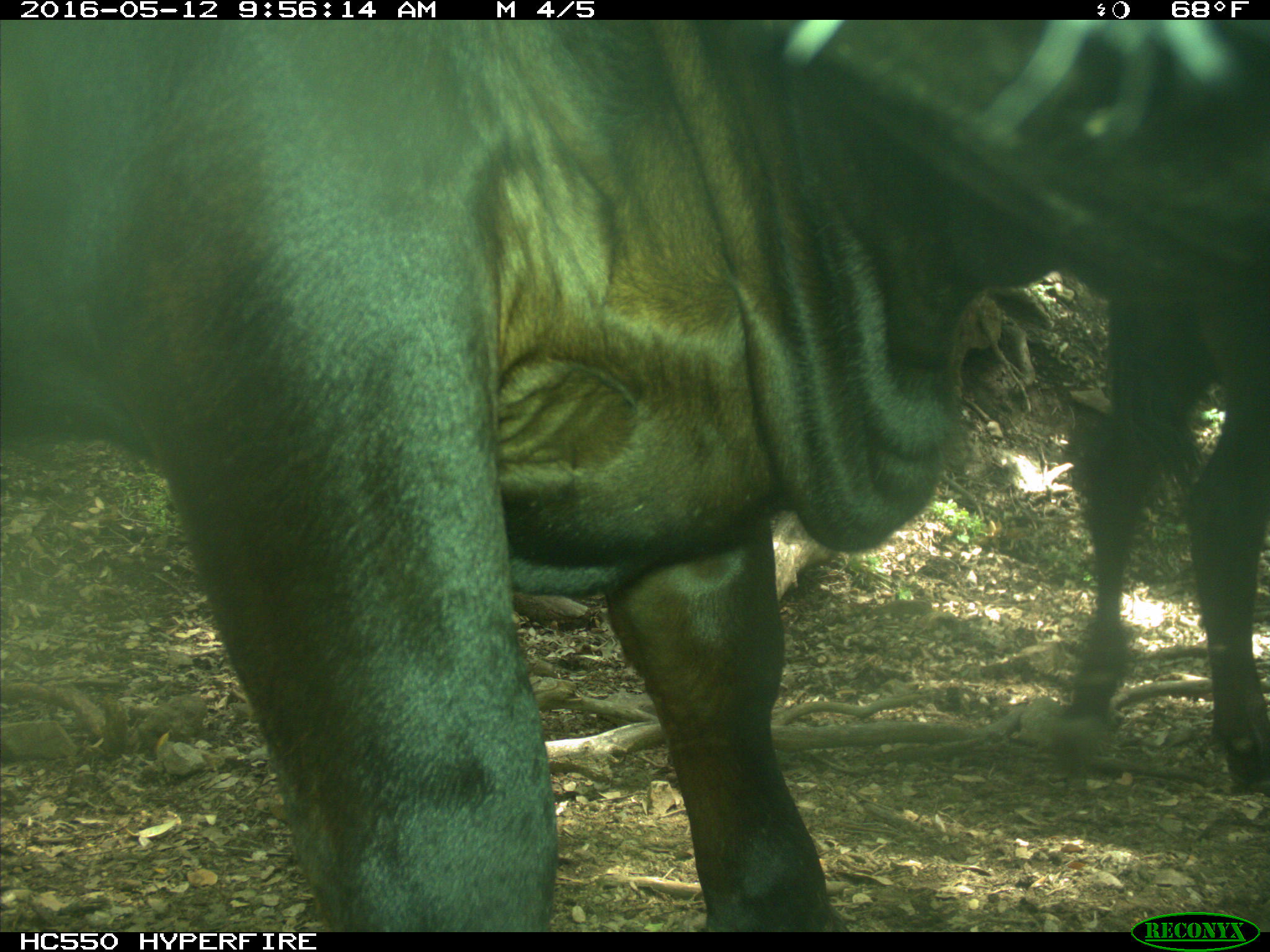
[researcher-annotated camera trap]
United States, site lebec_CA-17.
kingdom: Animalia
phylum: Chordata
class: Mammalia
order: Artiodactyla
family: Bovidae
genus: Bos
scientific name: Bos taurus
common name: domestic cow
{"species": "Bos taurus (domestic cow)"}